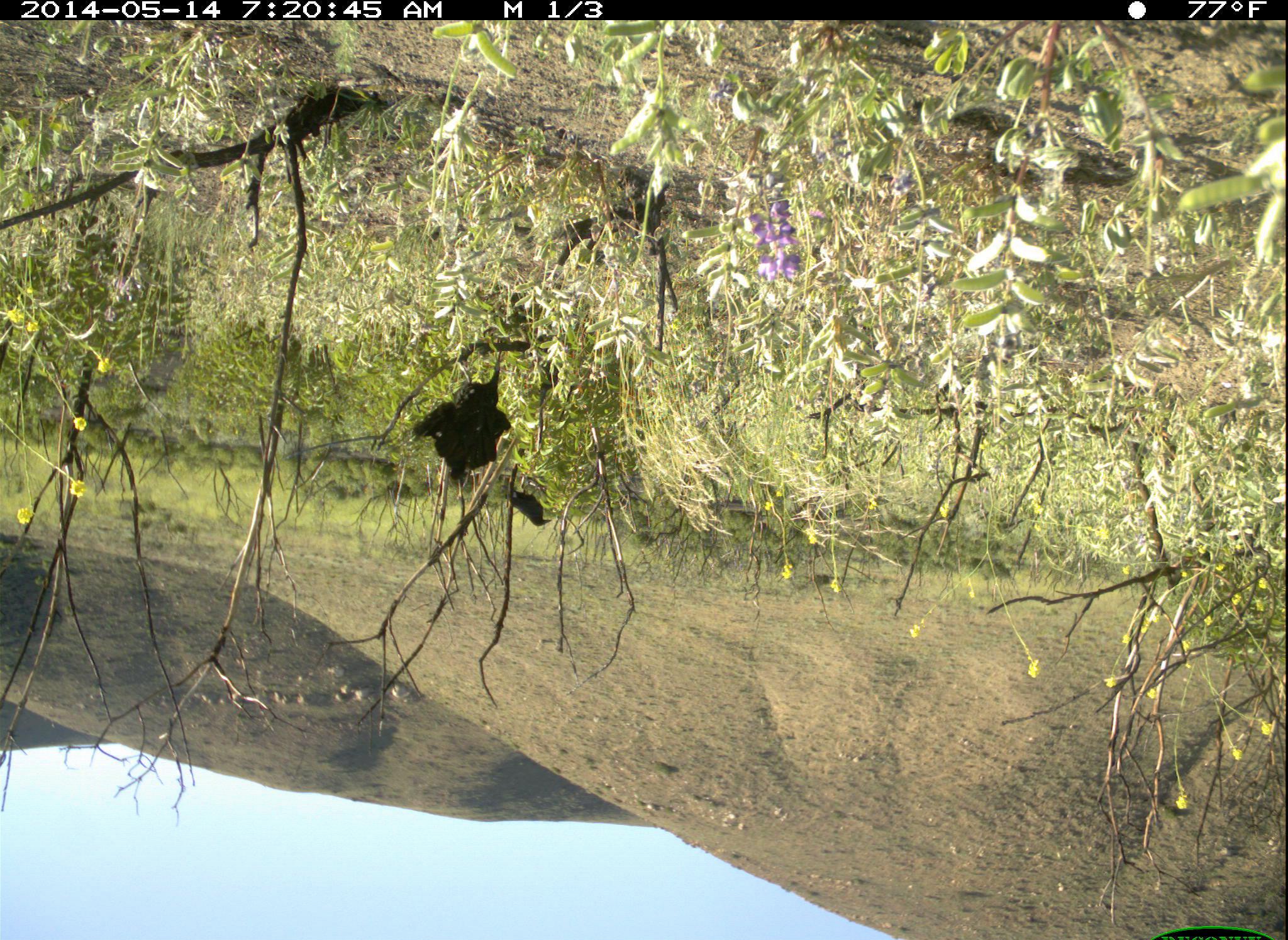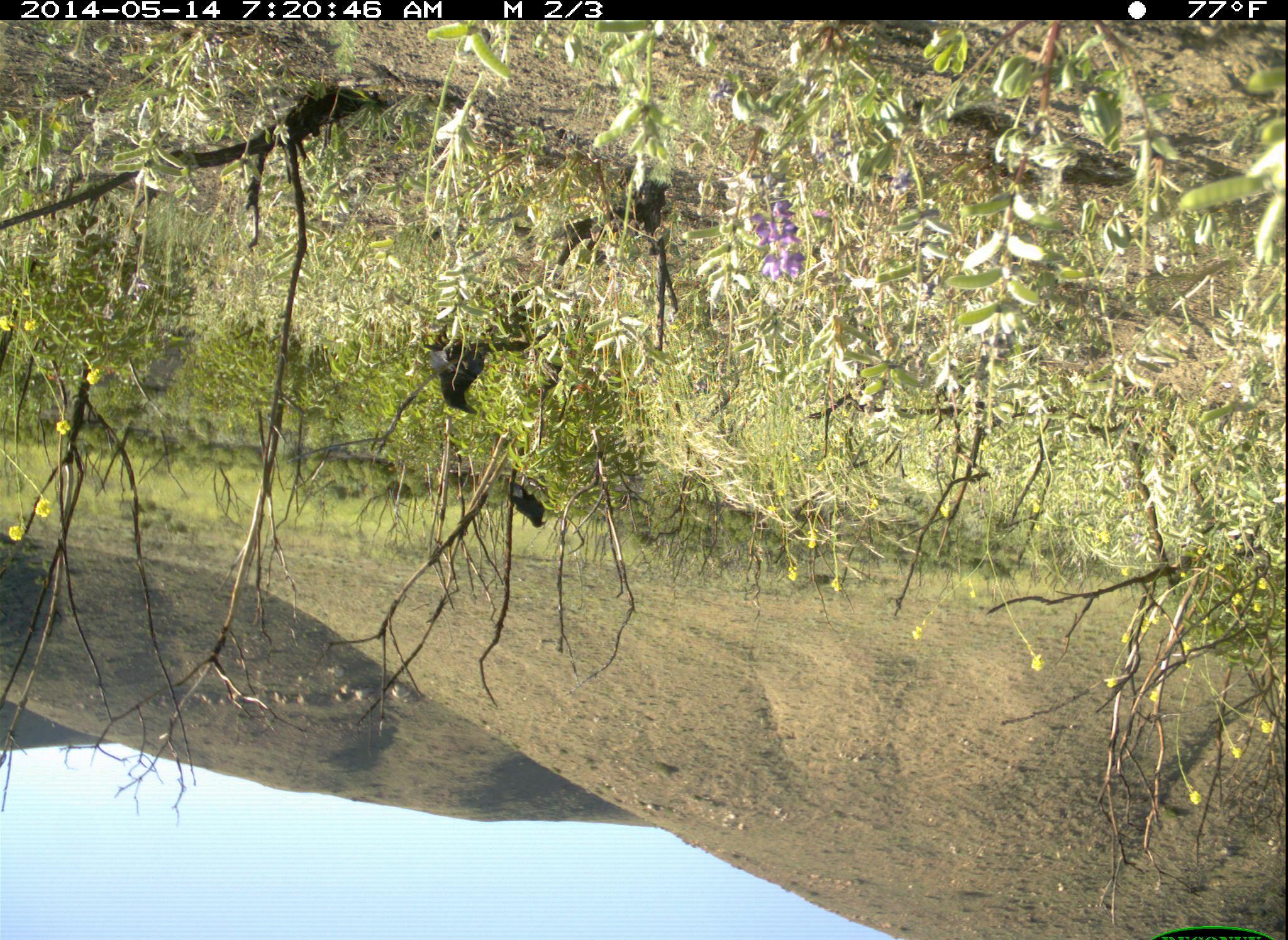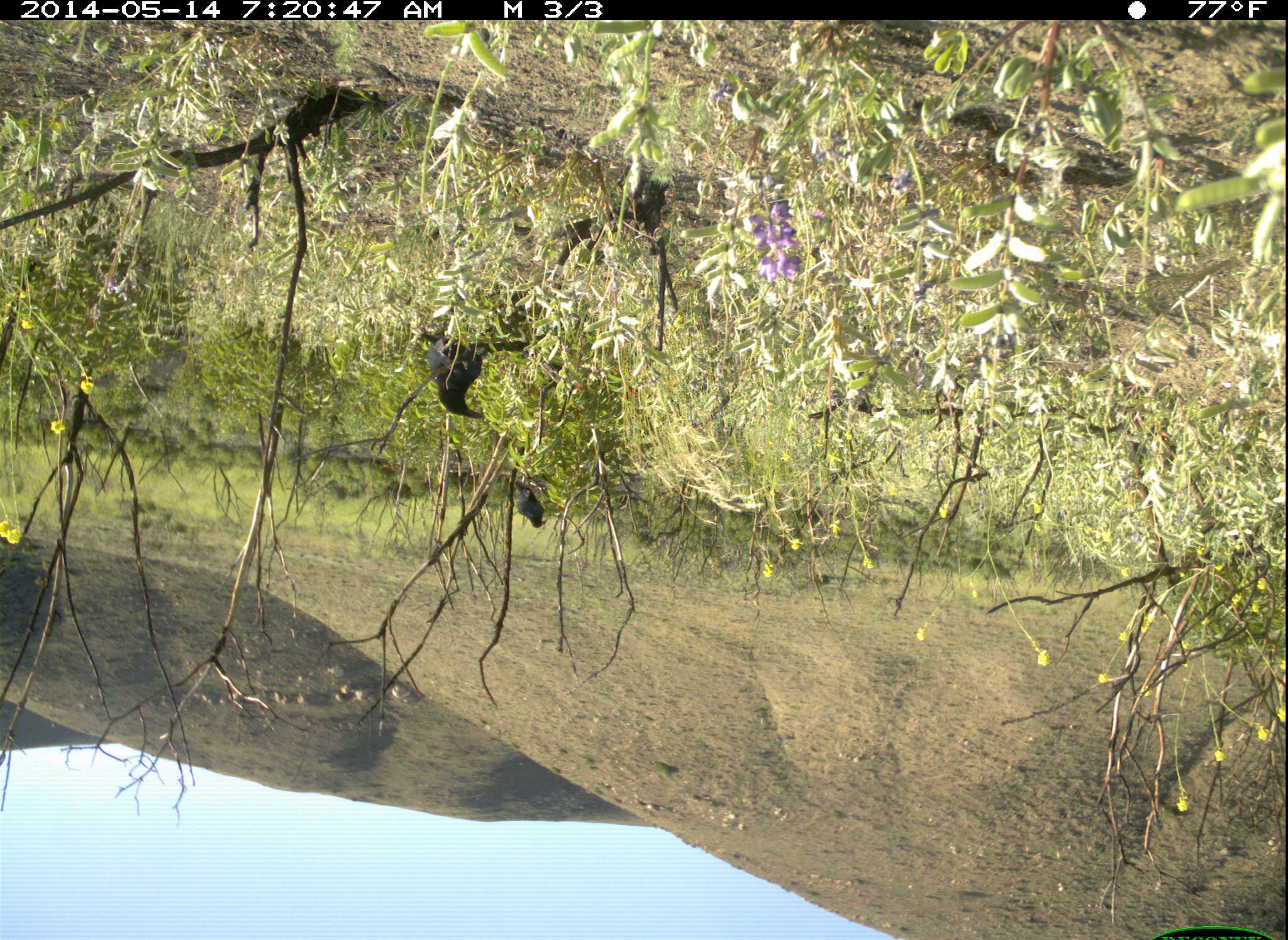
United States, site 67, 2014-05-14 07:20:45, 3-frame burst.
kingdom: Animalia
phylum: Chordata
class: Aves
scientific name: Aves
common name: bird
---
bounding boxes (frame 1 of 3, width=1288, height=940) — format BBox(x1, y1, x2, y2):
bird: BBox(409, 342, 511, 483); BBox(473, 429, 554, 527)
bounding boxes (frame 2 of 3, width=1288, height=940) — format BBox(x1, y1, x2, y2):
bird: BBox(421, 313, 539, 417); BBox(495, 471, 549, 530)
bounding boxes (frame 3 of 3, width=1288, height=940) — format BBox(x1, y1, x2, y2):
bird: BBox(420, 320, 513, 419); BBox(509, 471, 551, 532)